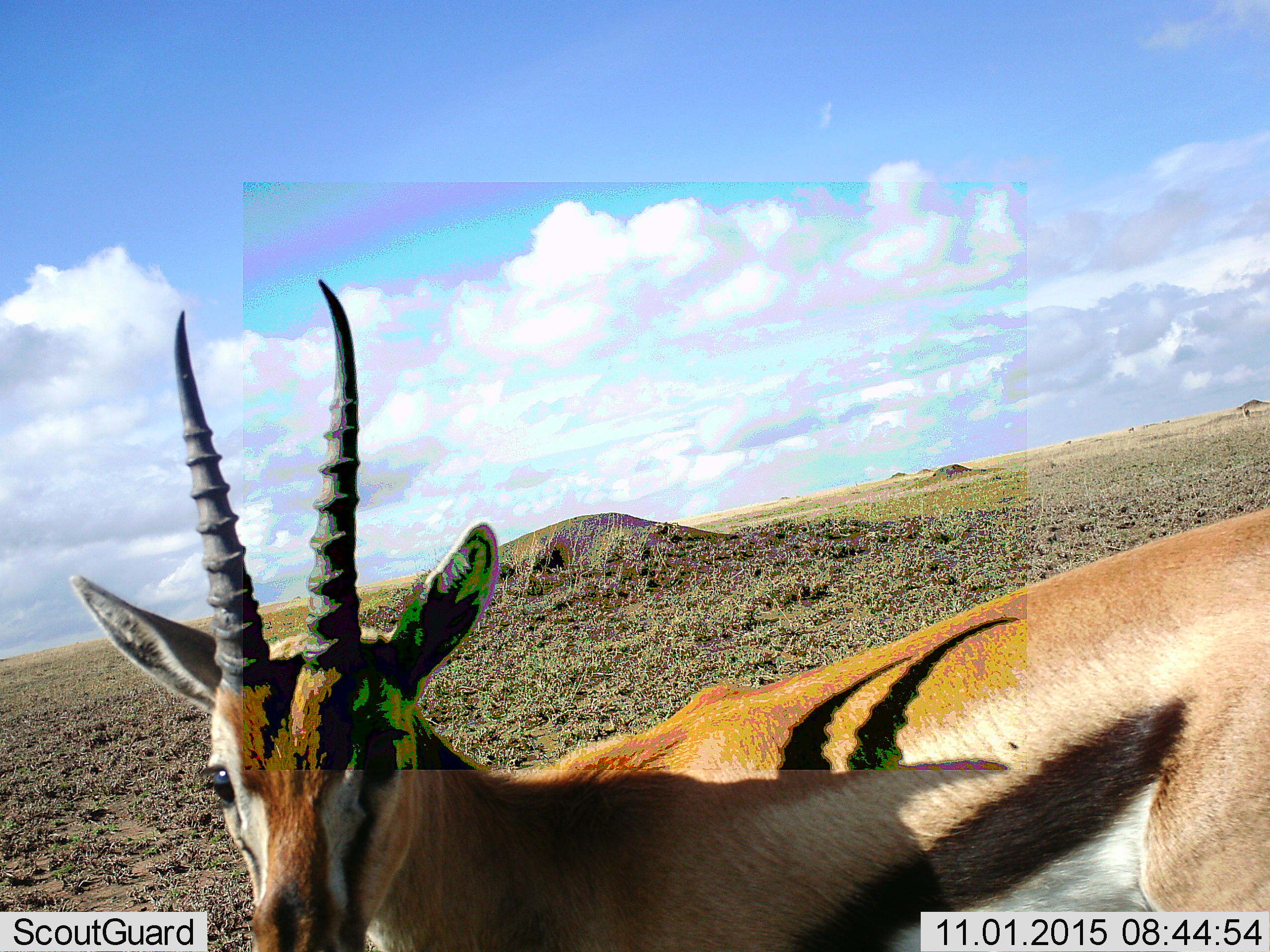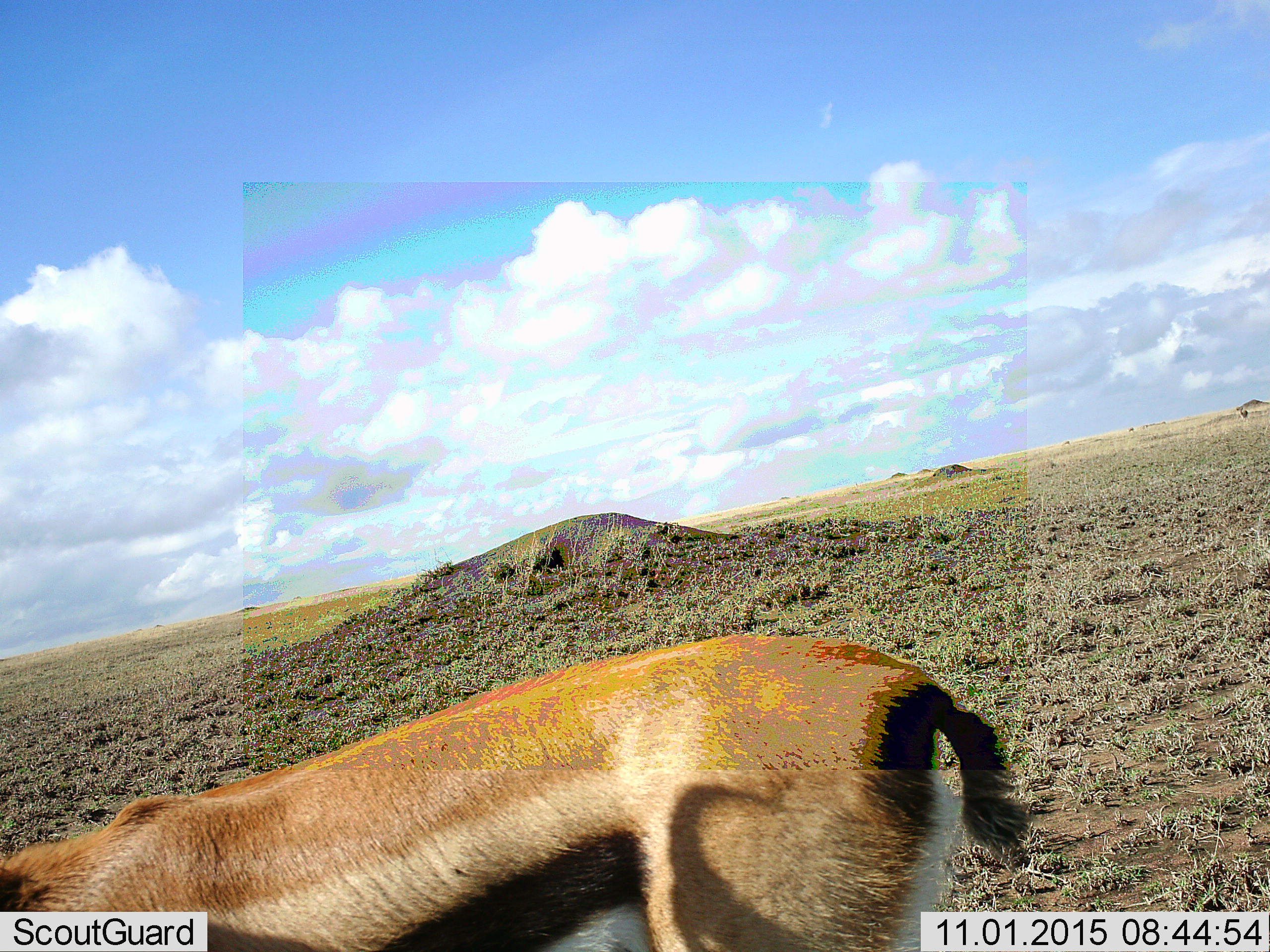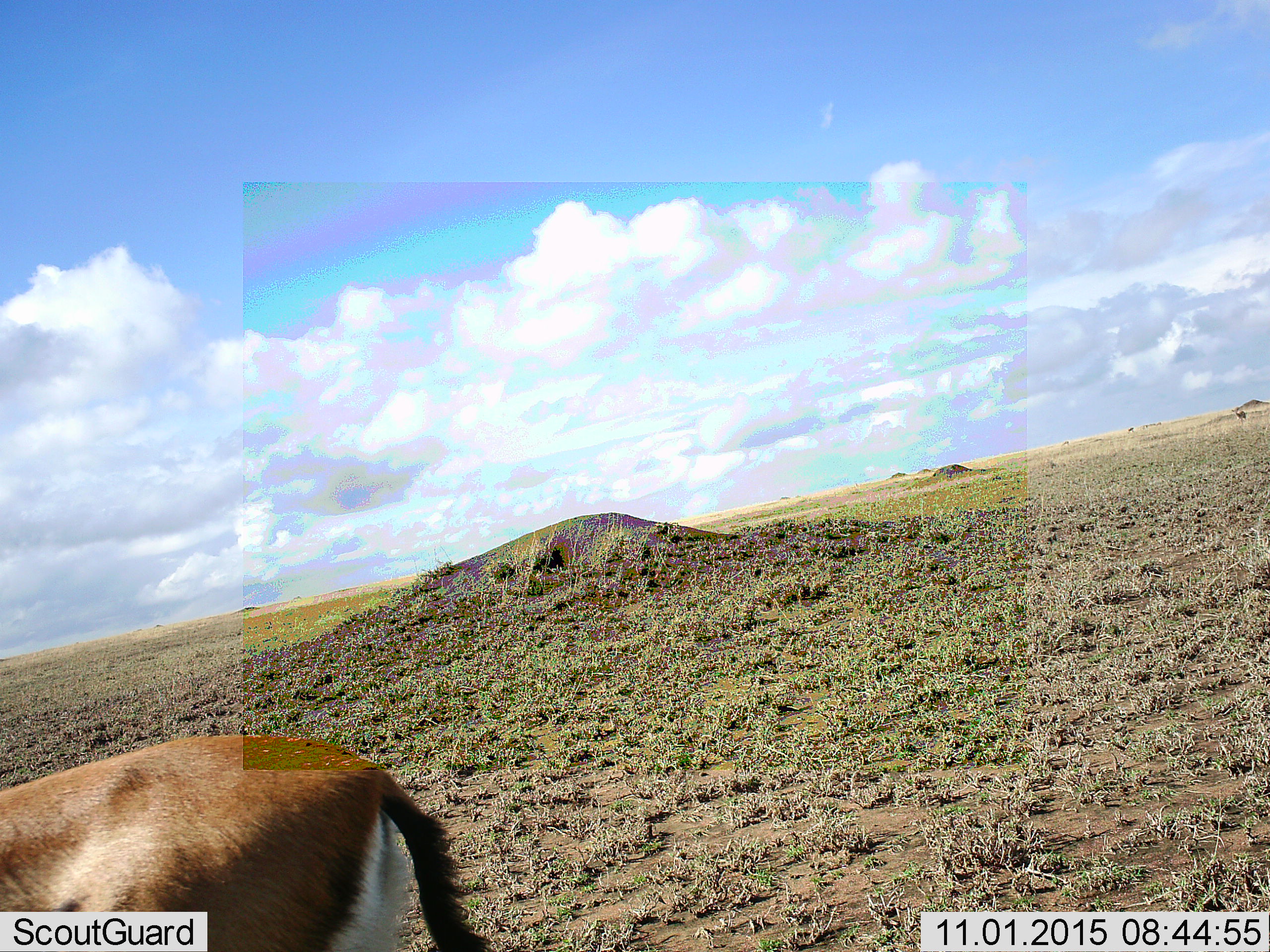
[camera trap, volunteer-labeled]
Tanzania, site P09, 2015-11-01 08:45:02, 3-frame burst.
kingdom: Animalia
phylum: Chordata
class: Mammalia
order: Artiodactyla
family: Bovidae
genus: Eudorcas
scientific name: Eudorcas thomsonii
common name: thomson's gazelle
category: gazellethomsons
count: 1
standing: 43%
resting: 0%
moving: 71%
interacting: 0%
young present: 0%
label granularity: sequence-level